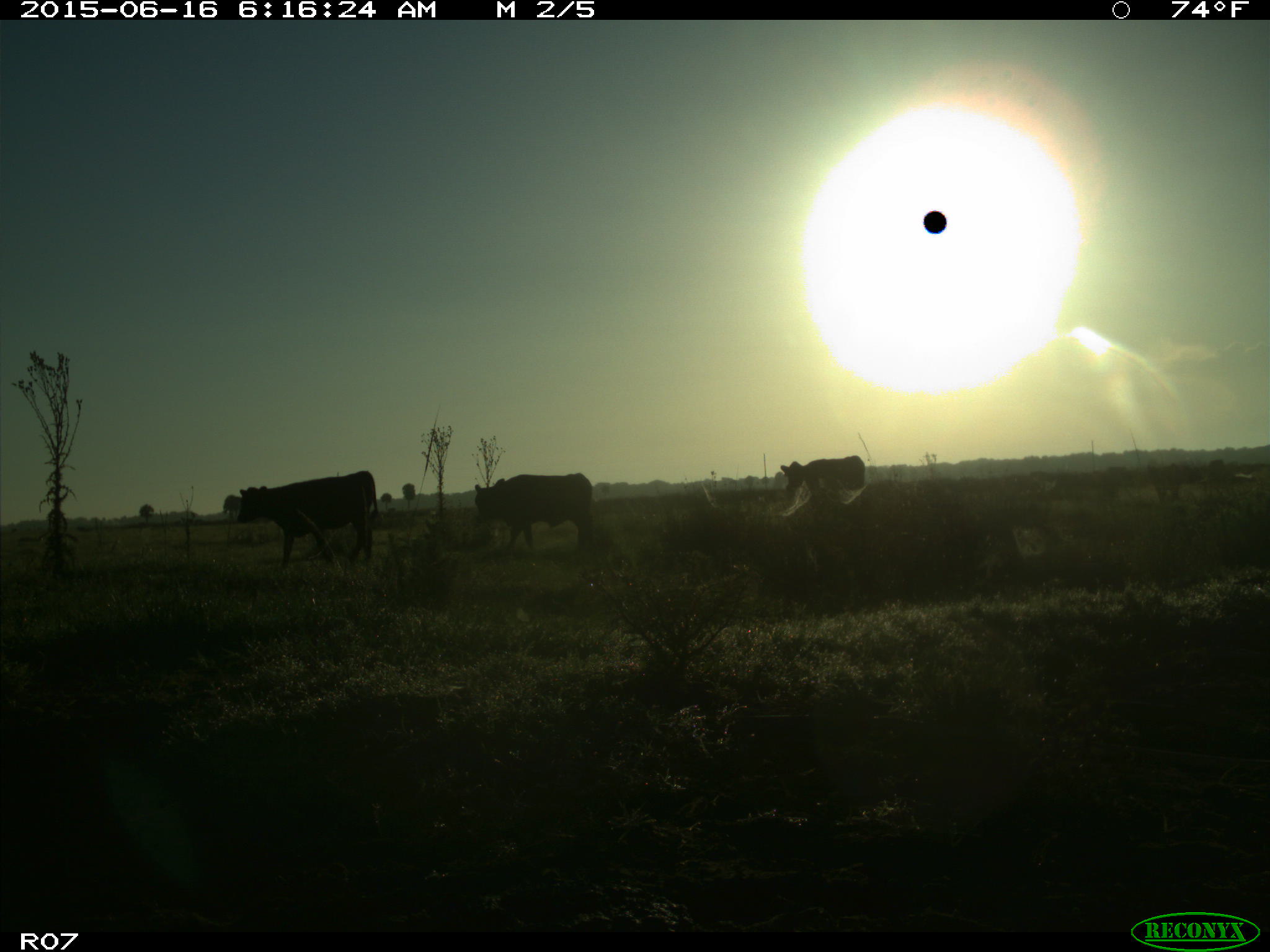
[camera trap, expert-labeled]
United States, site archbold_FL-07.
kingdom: Animalia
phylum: Chordata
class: Mammalia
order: Artiodactyla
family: Bovidae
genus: Bos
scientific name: Bos taurus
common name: domestic cow